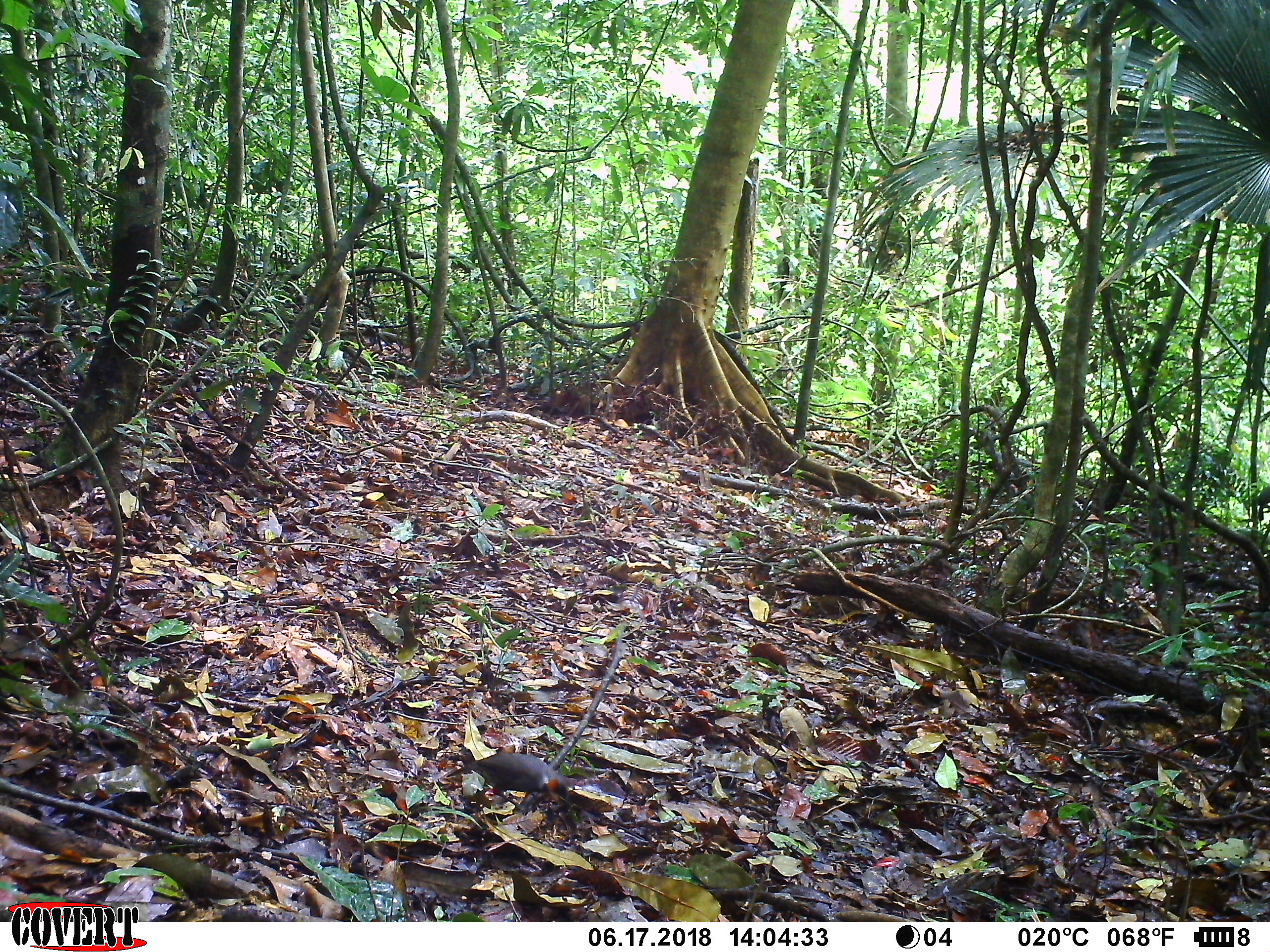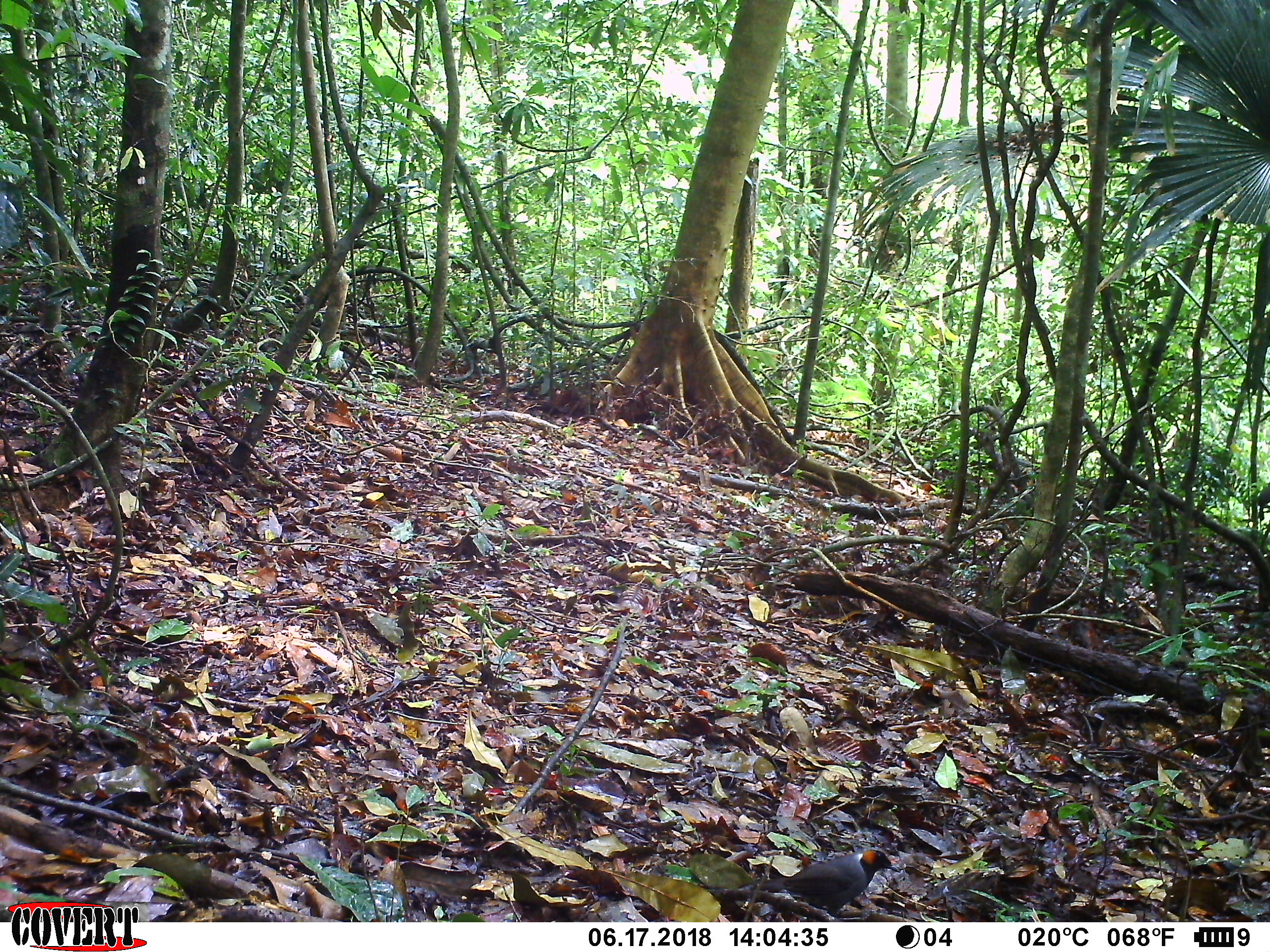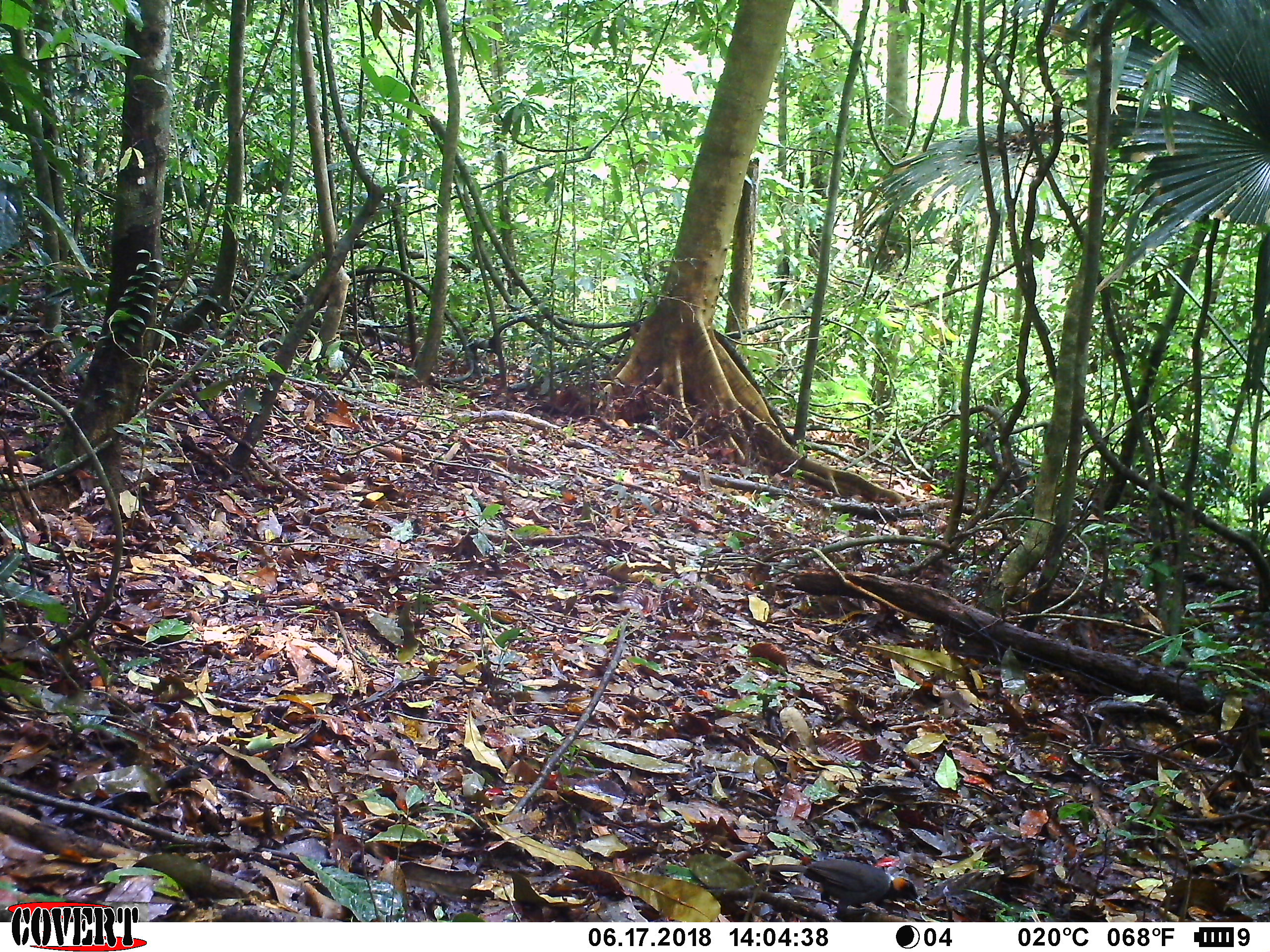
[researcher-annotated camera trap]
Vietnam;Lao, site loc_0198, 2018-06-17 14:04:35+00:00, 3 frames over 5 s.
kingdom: Animalia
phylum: Chordata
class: Aves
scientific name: Aves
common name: bird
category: unidentified bird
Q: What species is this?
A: Unidentified bird (bird) (Aves).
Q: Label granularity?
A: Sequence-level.